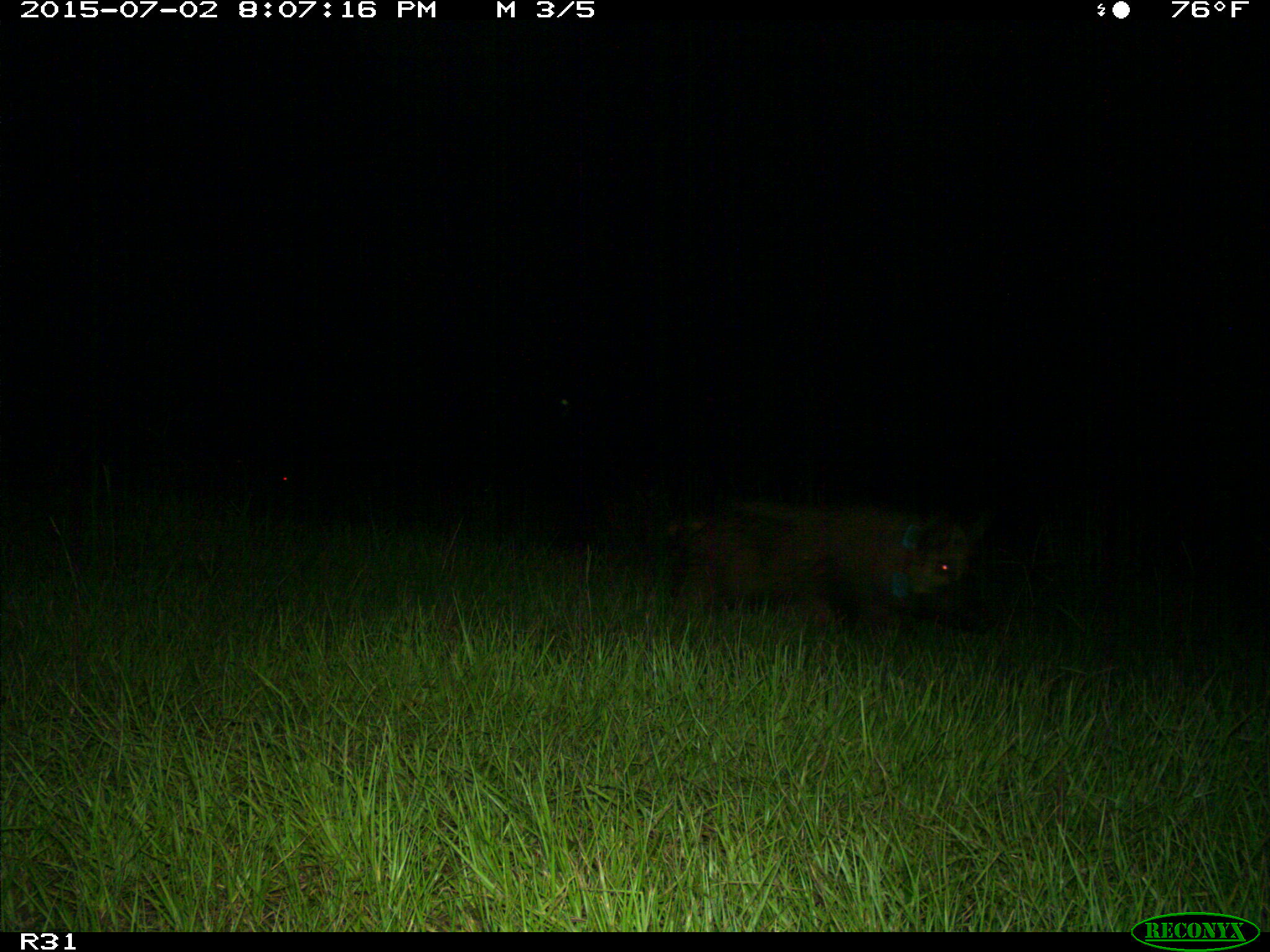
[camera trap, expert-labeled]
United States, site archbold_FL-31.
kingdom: Animalia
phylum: Chordata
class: Mammalia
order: Artiodactyla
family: Suidae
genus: Sus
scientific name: Sus scrofa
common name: wild boar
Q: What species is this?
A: Sus scrofa (wild boar).